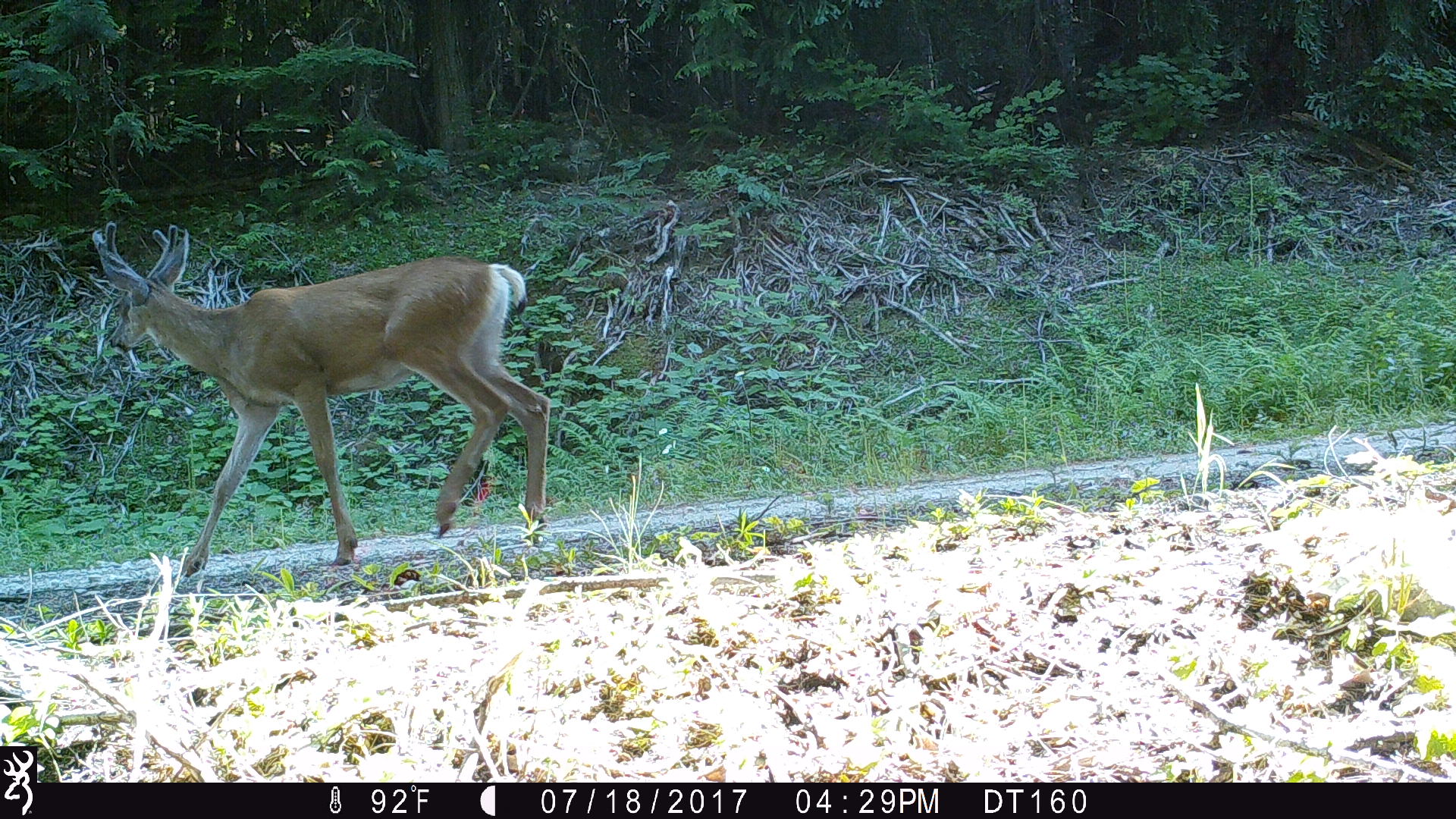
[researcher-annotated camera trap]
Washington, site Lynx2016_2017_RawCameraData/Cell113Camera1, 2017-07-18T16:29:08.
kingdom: Animalia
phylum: Chordata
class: Mammalia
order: Artiodactyla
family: Cervidae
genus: Odocoileus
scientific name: Odocoileus hemionus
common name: mule deer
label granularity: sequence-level